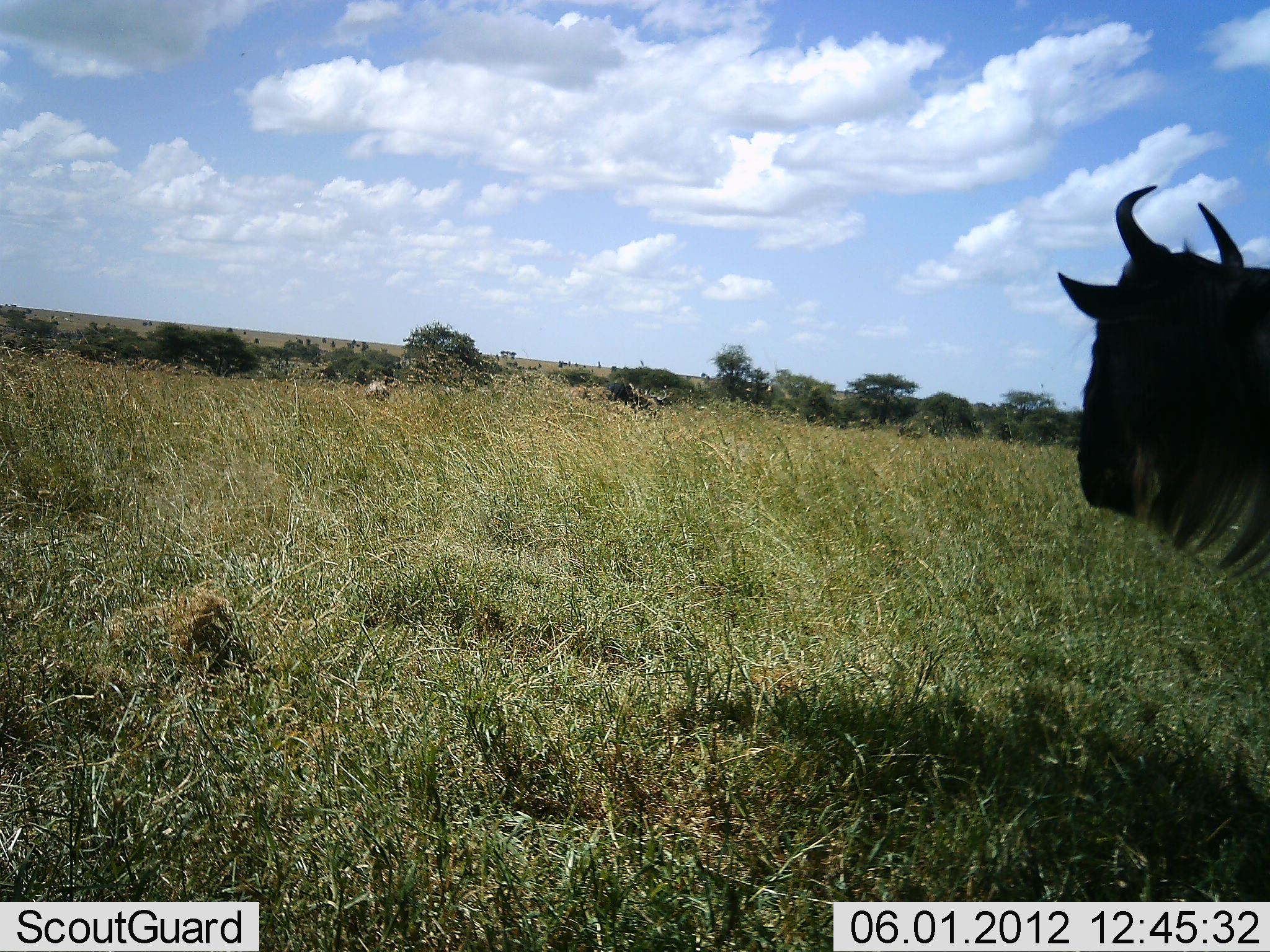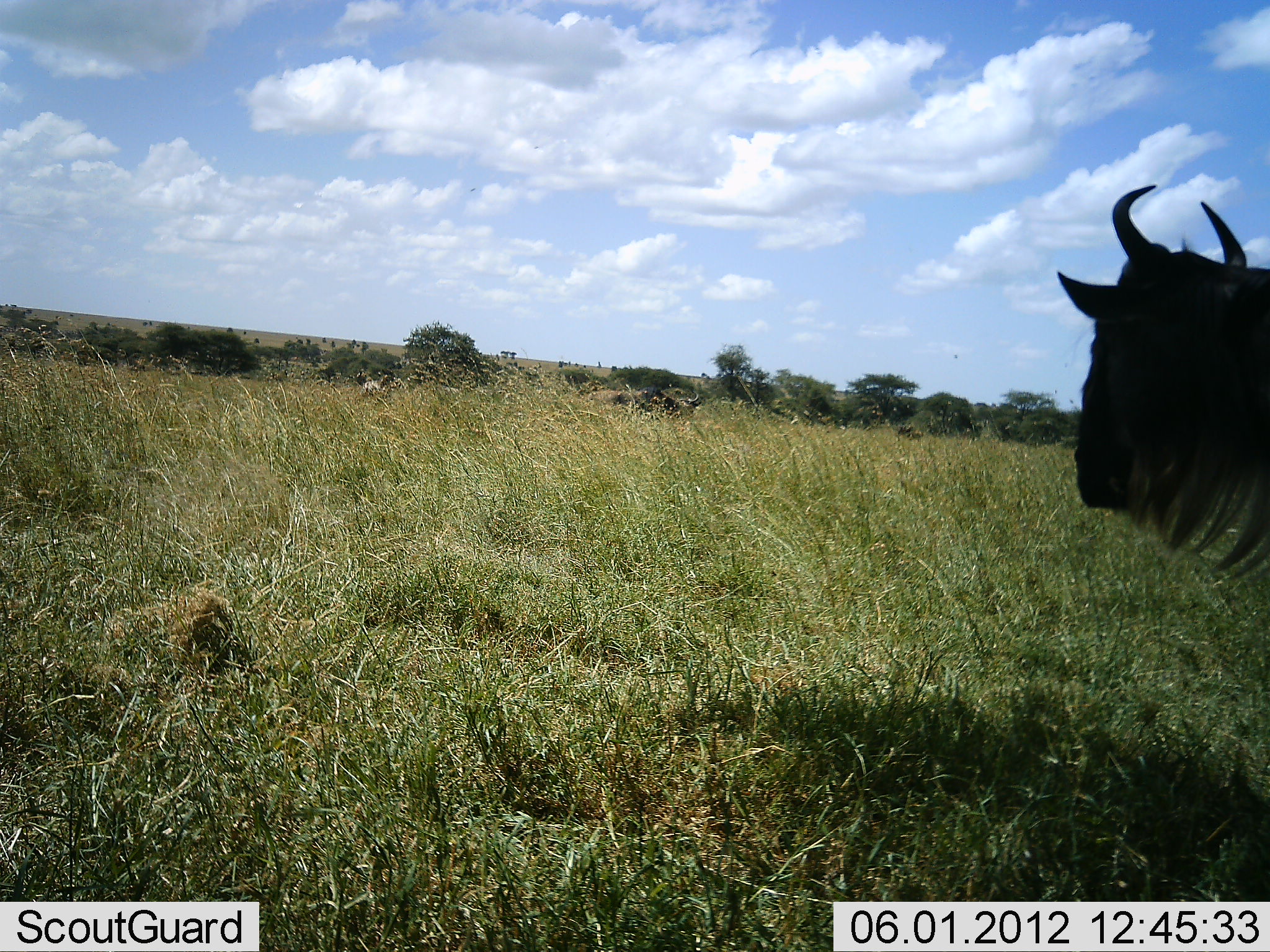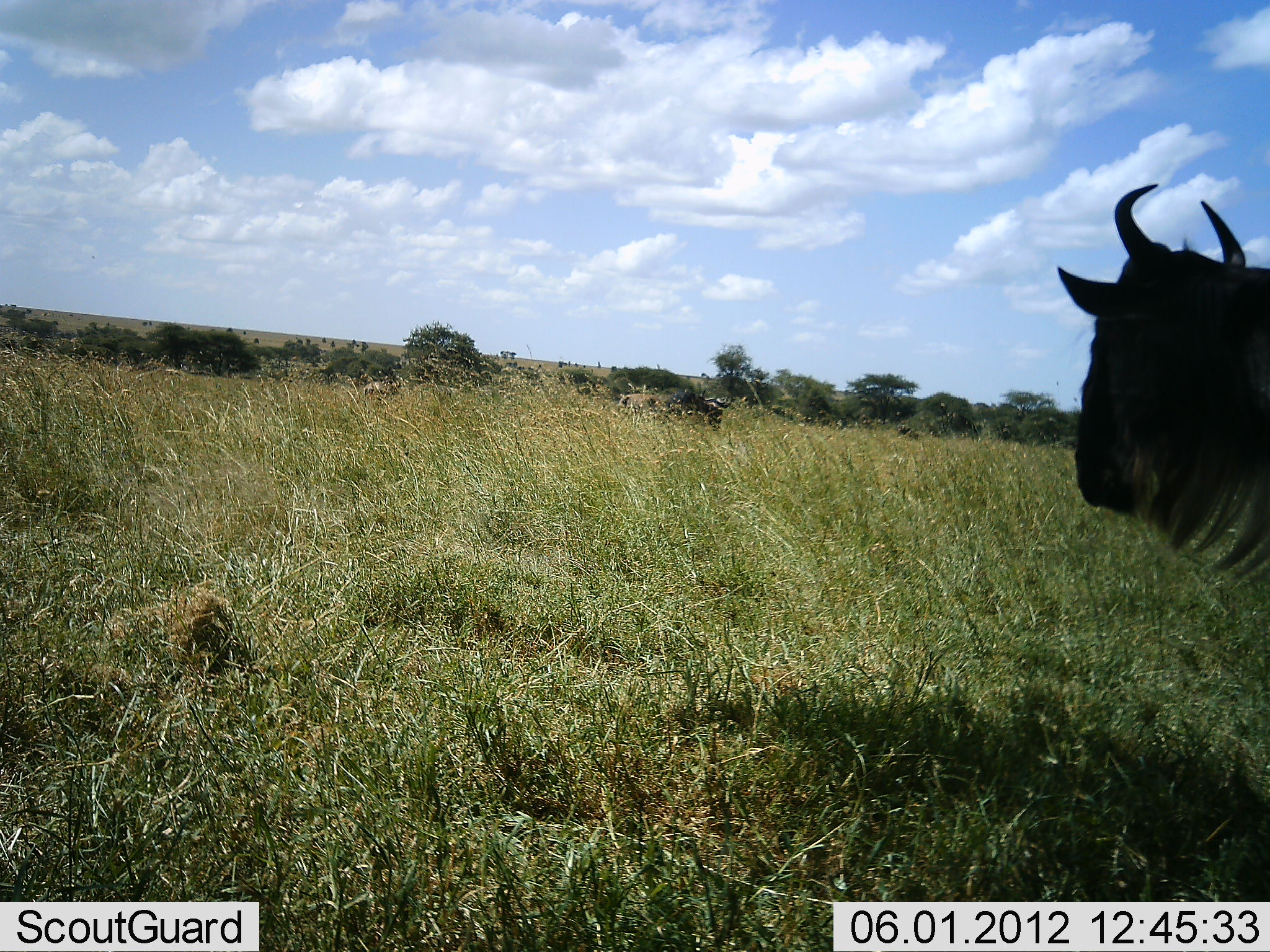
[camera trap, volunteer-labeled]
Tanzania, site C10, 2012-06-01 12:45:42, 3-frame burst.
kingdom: Animalia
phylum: Chordata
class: Mammalia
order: Artiodactyla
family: Bovidae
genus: Connochaetes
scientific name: Connochaetes taurinus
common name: blue wildebeest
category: wildebeest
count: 3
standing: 100%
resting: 0%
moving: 70%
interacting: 0%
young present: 0%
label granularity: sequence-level